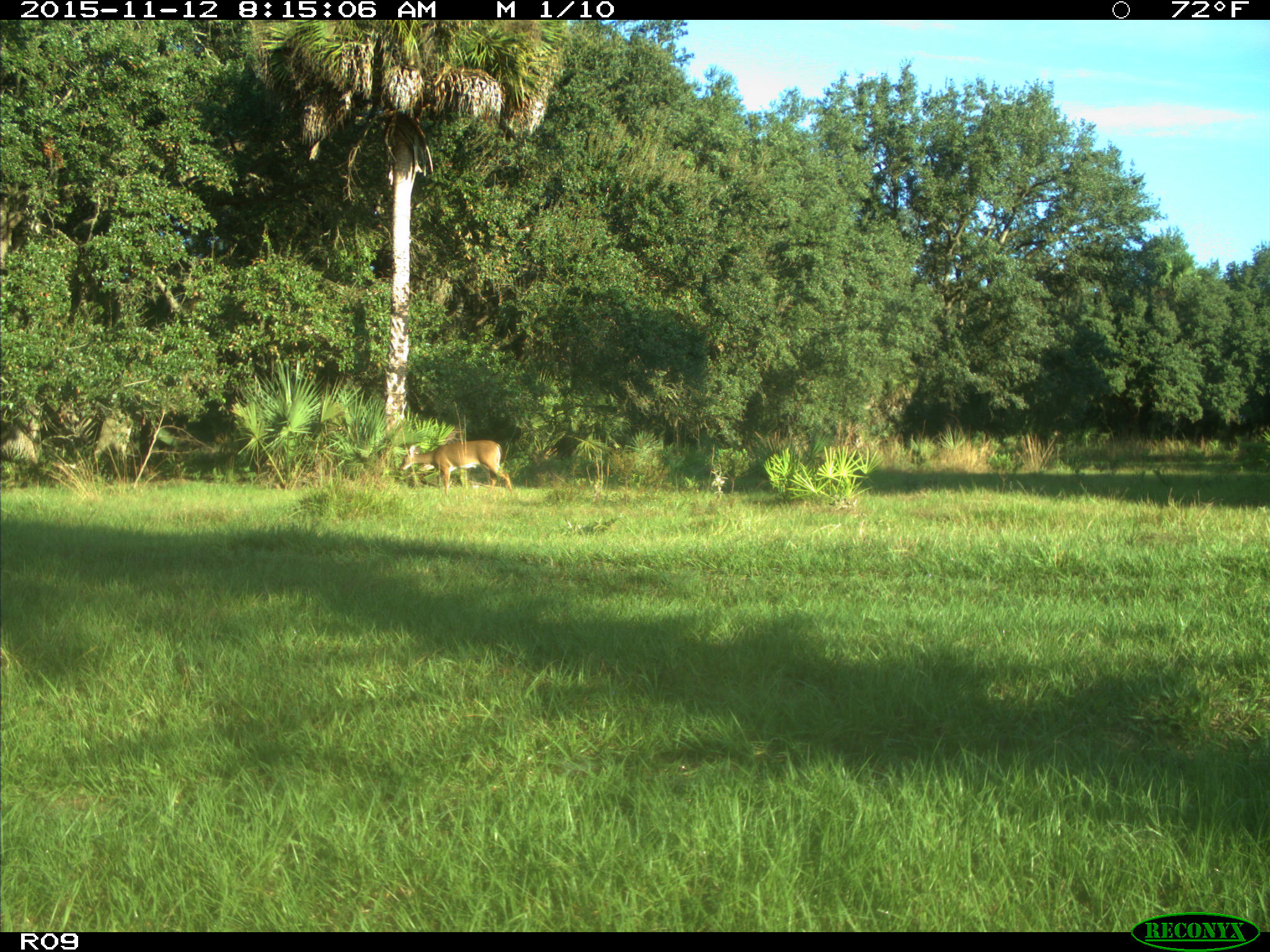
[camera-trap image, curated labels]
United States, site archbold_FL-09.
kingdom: Animalia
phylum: Chordata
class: Mammalia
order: Artiodactyla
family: Cervidae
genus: Odocoileus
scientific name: Odocoileus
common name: deer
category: unidentified deer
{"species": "unidentified deer (deer) (Odocoileus)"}